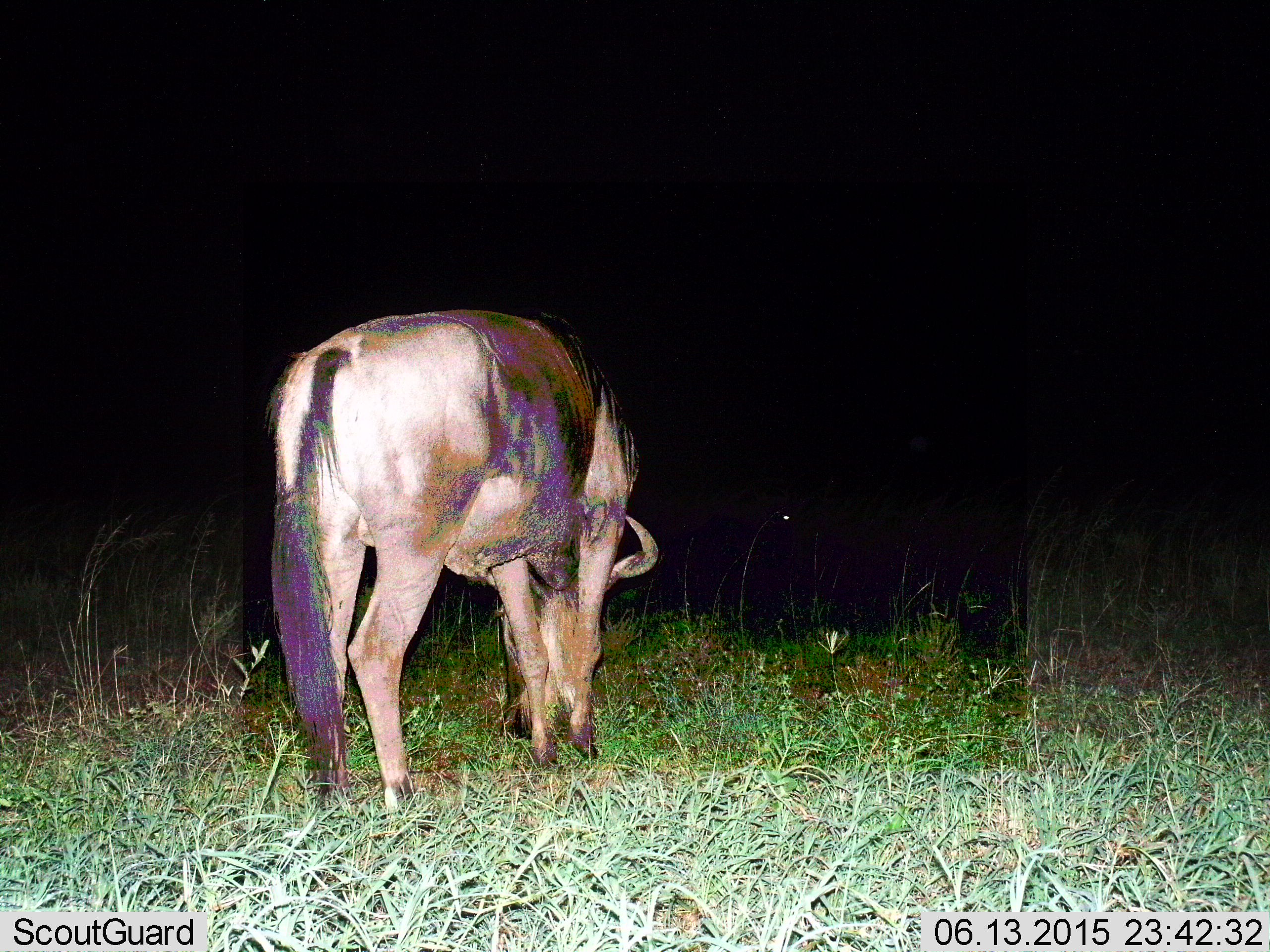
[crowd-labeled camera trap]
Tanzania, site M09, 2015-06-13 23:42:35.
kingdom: Animalia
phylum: Chordata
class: Mammalia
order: Artiodactyla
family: Bovidae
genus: Connochaetes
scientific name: Connochaetes taurinus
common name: blue wildebeest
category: wildebeest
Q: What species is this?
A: Wildebeest (blue wildebeest) (Connochaetes taurinus).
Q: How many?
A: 1.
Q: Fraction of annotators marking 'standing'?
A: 10%.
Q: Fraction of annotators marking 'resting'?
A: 0%.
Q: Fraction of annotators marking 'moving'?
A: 0%.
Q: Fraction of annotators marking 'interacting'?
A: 0%.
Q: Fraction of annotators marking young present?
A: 0%.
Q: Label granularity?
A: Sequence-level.